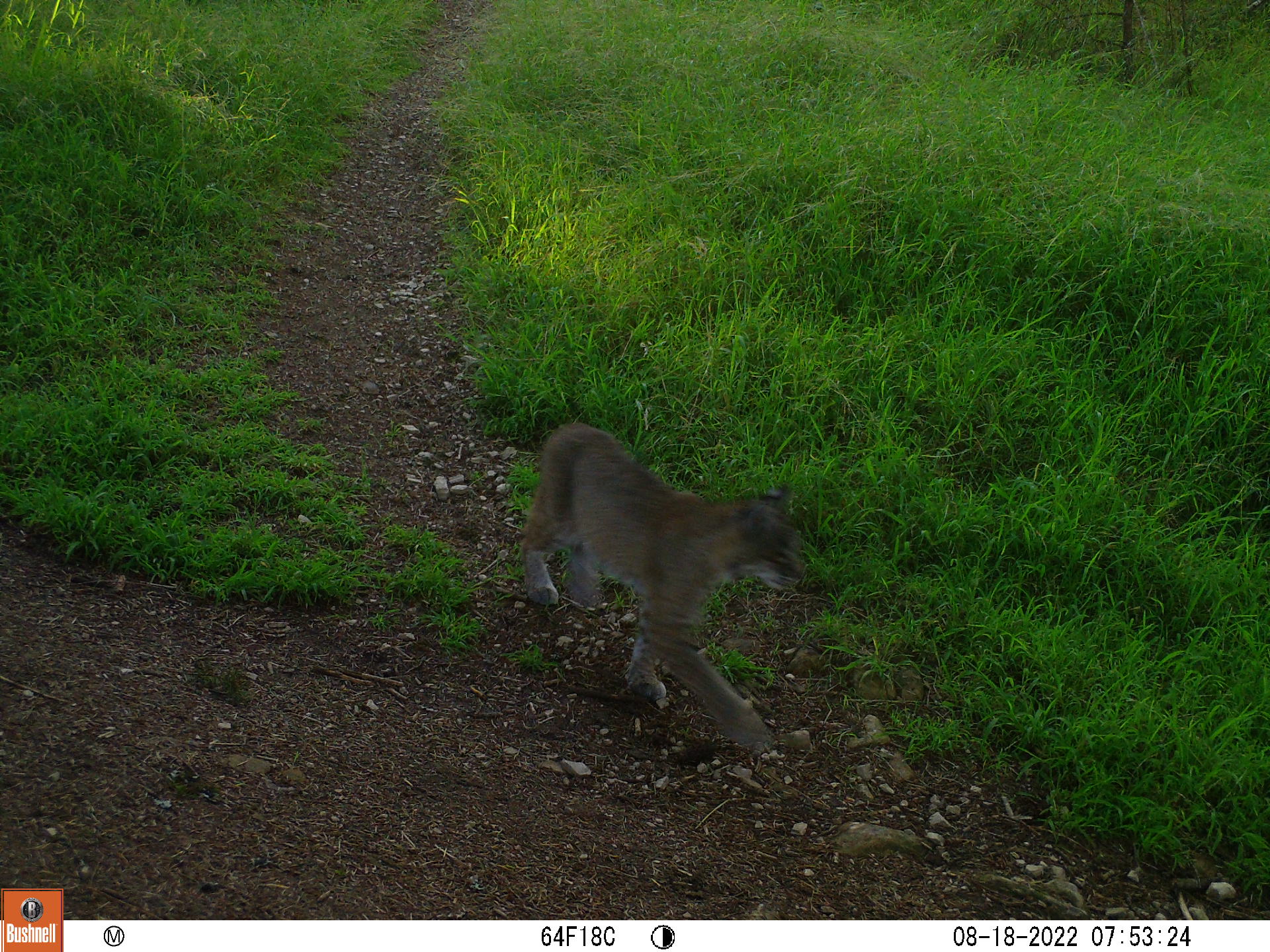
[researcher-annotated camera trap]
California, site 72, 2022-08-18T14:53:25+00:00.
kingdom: Animalia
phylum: Chordata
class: Mammalia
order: Carnivora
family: Felidae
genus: Lynx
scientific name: Lynx rufus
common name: bobcat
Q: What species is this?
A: Bobcat (Lynx rufus).